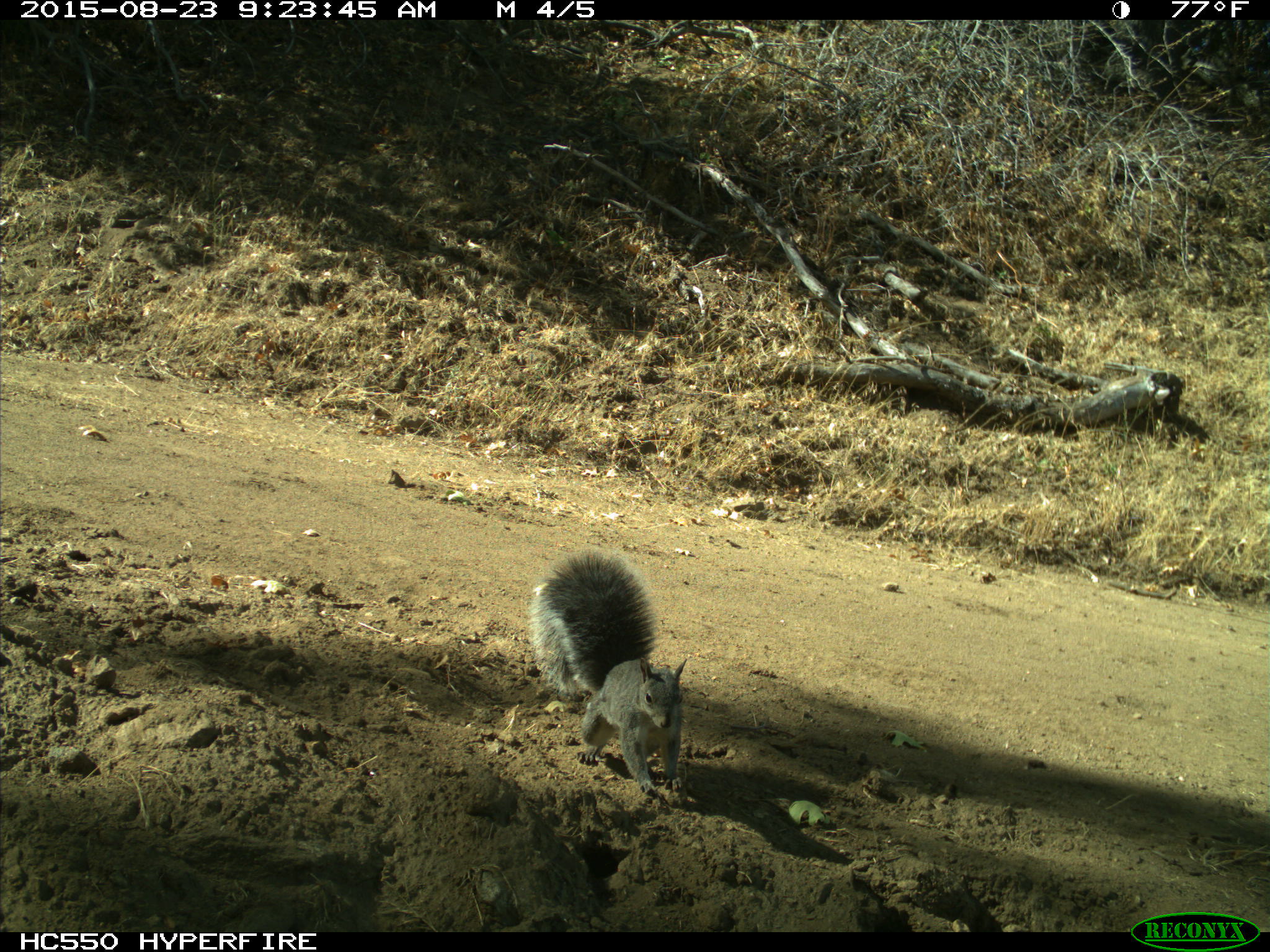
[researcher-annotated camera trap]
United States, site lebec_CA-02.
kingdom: Animalia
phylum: Chordata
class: Mammalia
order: Rodentia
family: Sciuridae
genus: Sciurus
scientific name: Sciurus carolinensis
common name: eastern gray squirrel